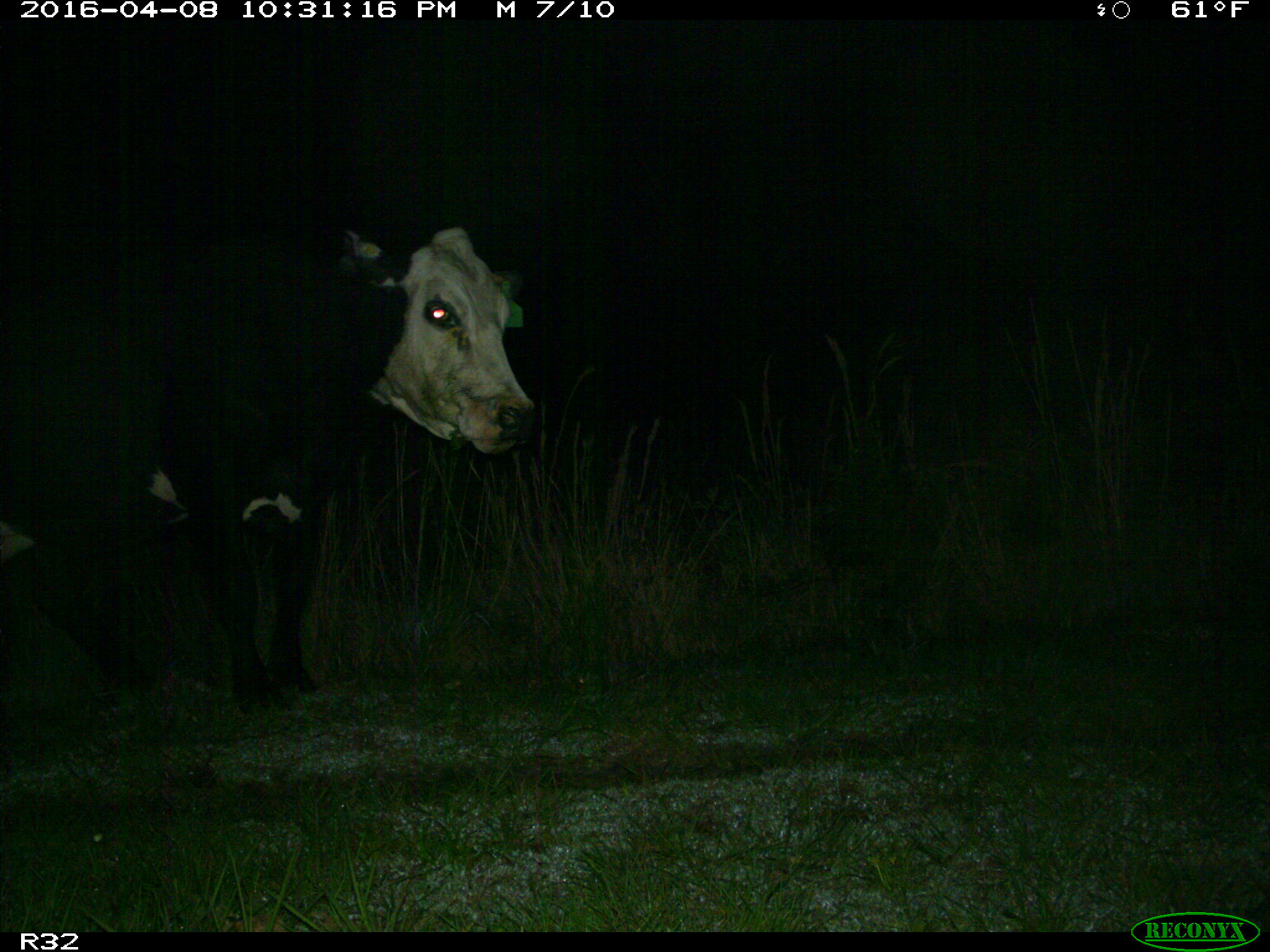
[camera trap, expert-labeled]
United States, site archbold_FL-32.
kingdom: Animalia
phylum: Chordata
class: Mammalia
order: Artiodactyla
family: Bovidae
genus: Bos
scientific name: Bos taurus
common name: domestic cow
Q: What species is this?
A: Bos taurus (domestic cow).